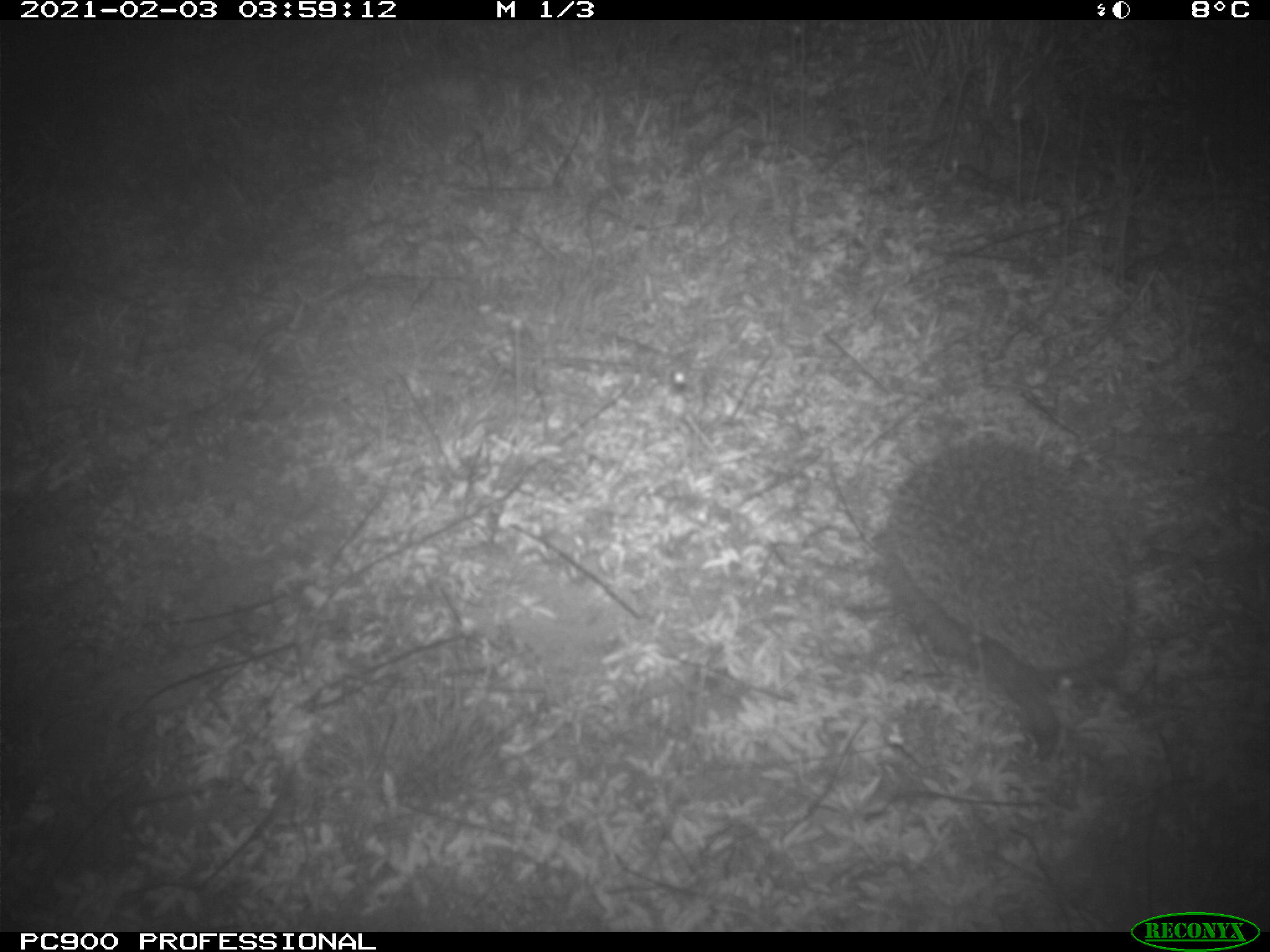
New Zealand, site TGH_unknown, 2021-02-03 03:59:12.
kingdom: Animalia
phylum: Chordata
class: Mammalia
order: Eulipotyphla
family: Erinaceidae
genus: Erinaceus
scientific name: Erinaceus europaeus europaeus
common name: european hedgehog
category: hedgehog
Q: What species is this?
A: Hedgehog (european hedgehog) (Erinaceus europaeus europaeus).